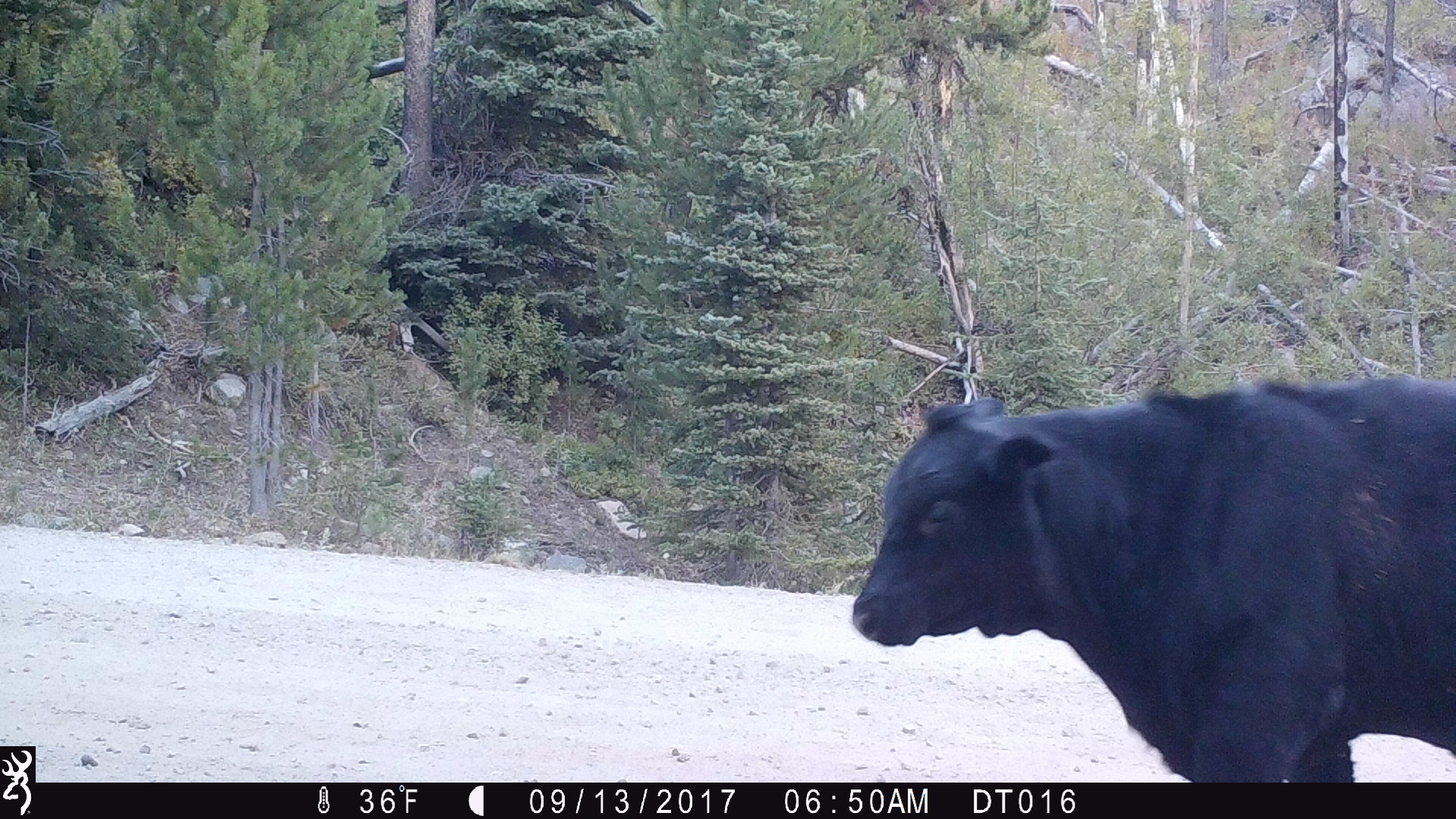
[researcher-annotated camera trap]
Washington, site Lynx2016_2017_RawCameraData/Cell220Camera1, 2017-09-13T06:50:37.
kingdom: Animalia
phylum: Chordata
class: Mammalia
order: Artiodactyla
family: Bovidae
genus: Bos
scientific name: Bos taurus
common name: domestic cattle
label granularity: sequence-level